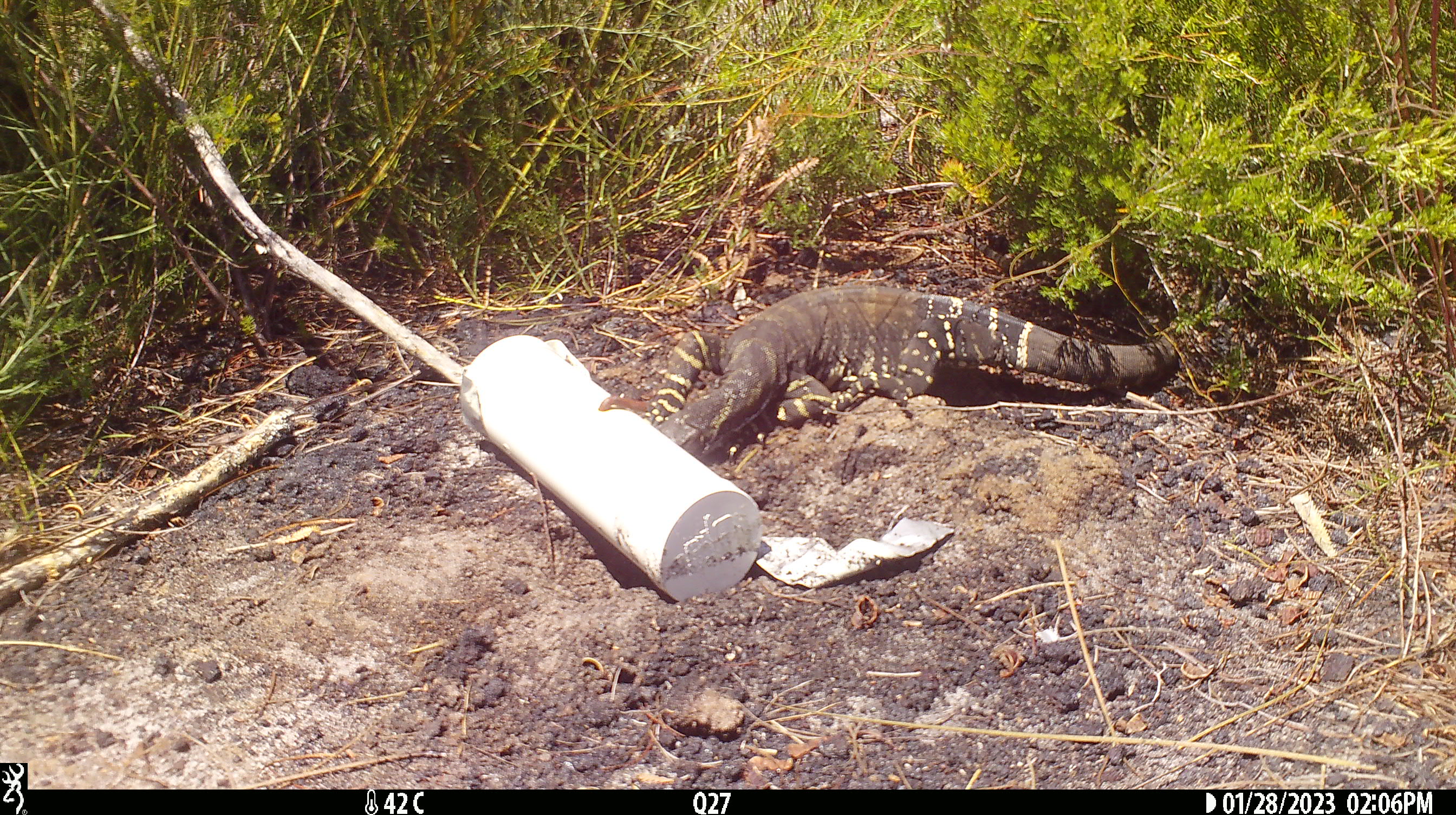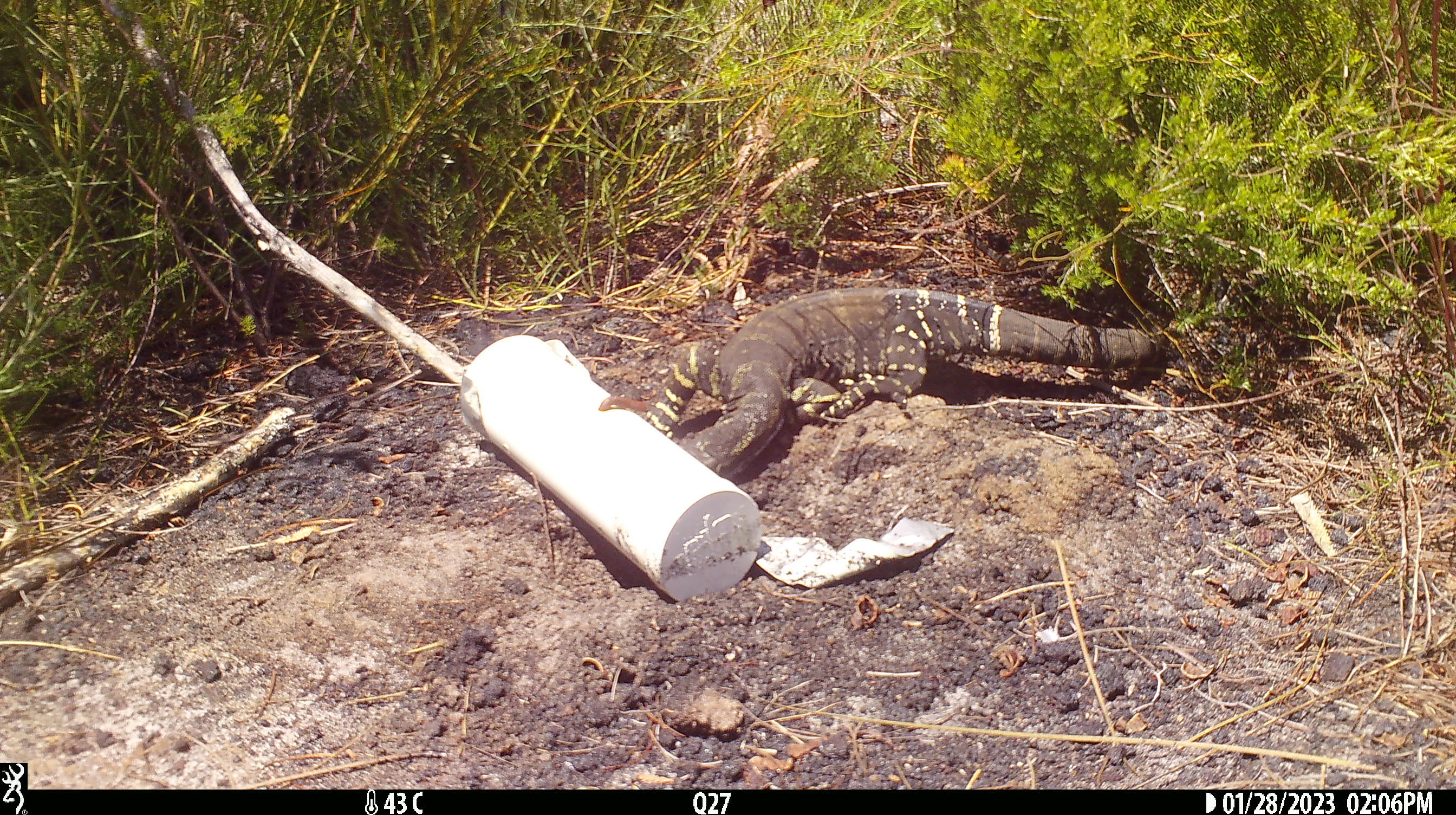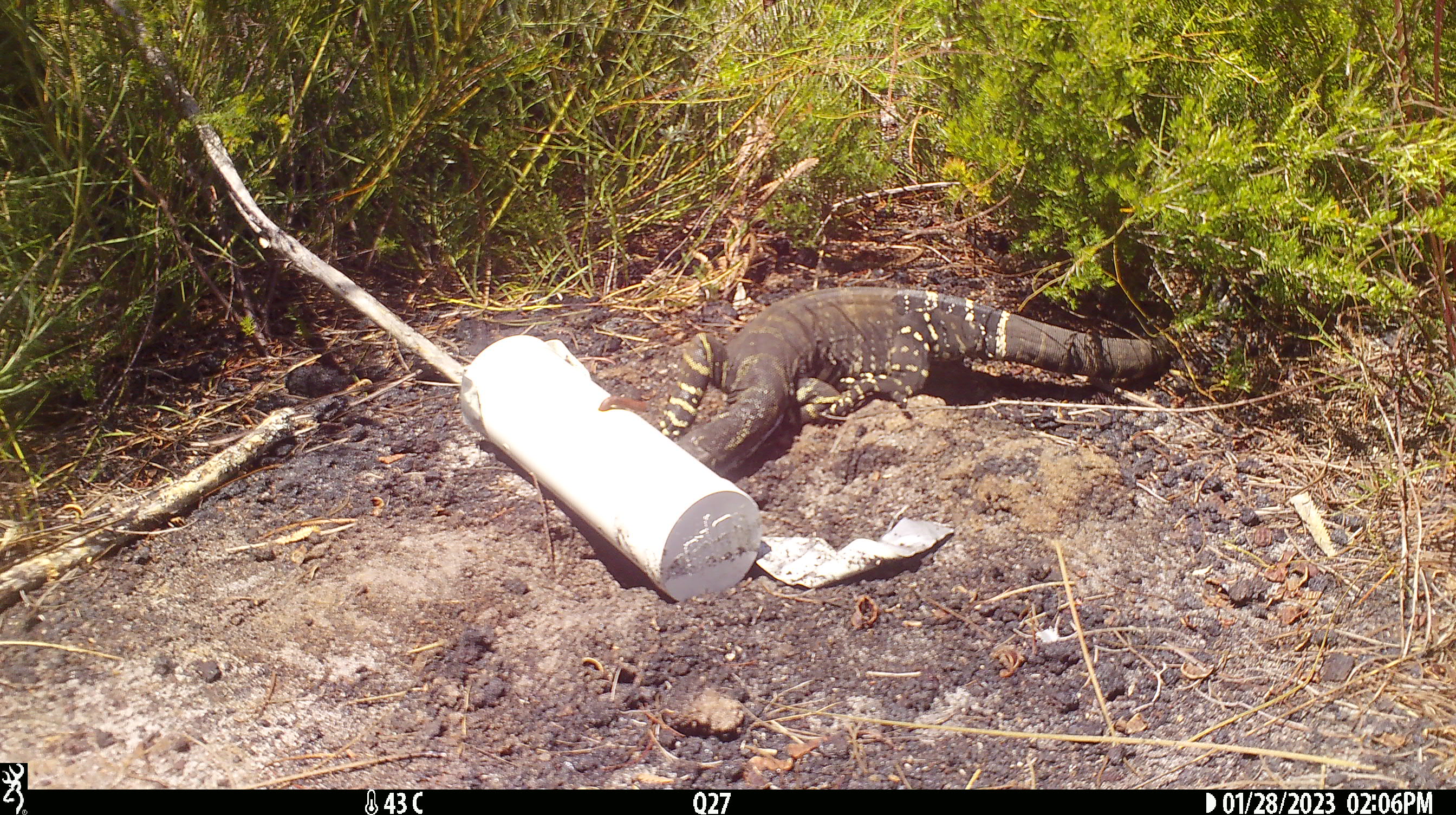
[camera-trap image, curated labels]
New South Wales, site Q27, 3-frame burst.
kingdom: Animalia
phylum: Chordata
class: Reptilia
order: Squamata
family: Varanidae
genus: Varanus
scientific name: Varanus varius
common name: lace monitor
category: goanna